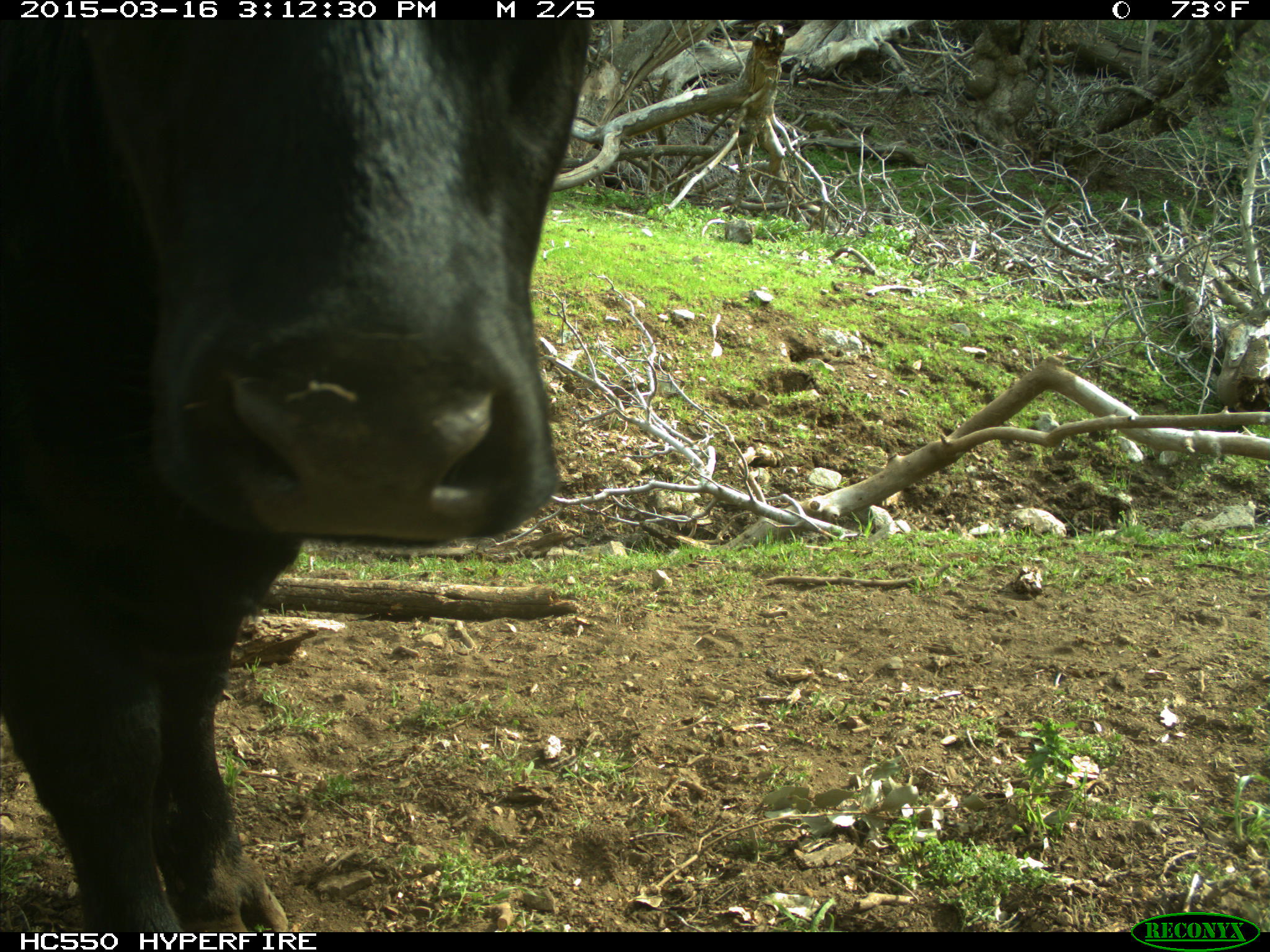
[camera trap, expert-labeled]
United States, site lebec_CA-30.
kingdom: Animalia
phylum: Chordata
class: Mammalia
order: Artiodactyla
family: Bovidae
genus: Bos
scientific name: Bos taurus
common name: domestic cow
Bos taurus (domestic cow).